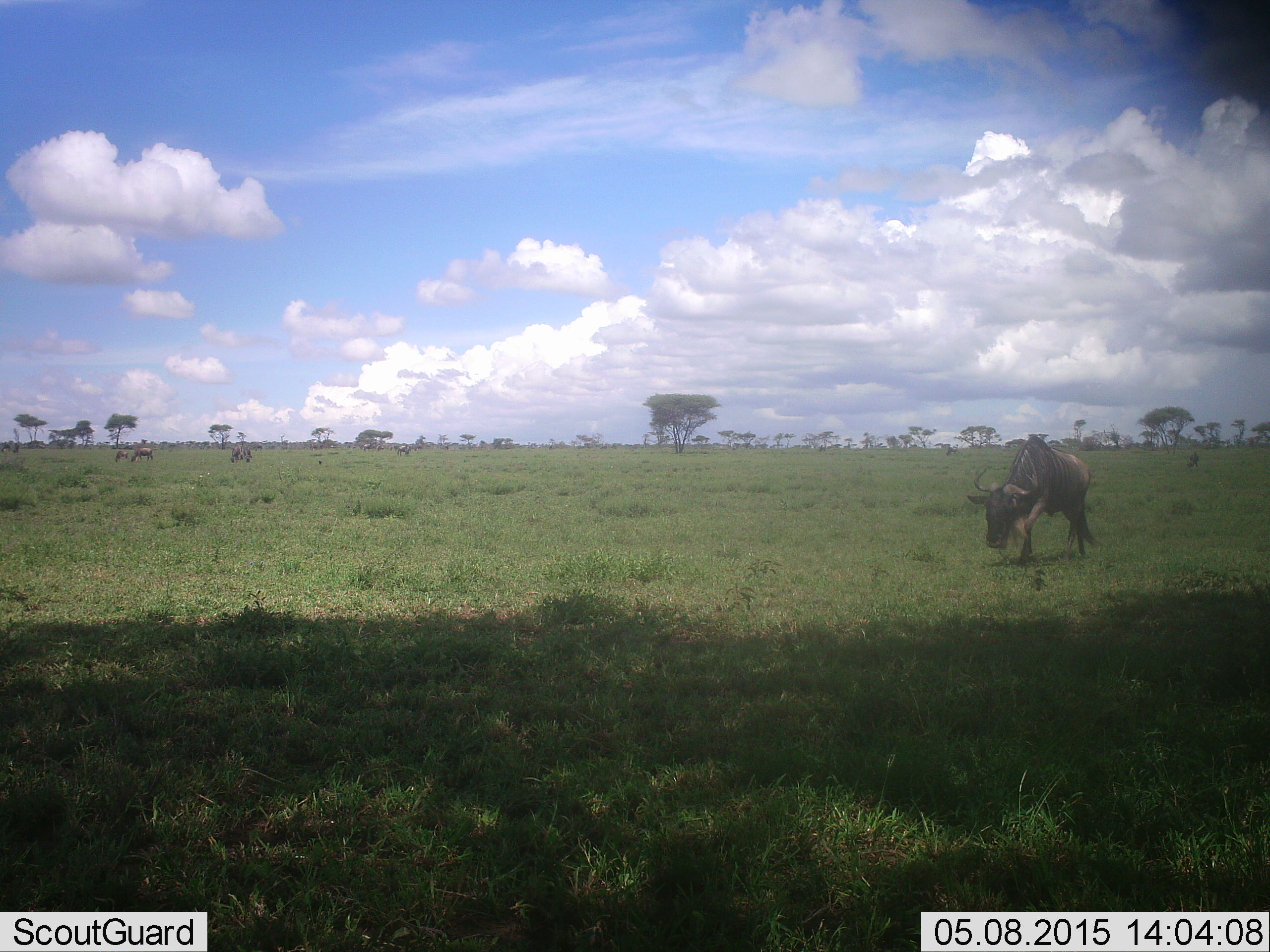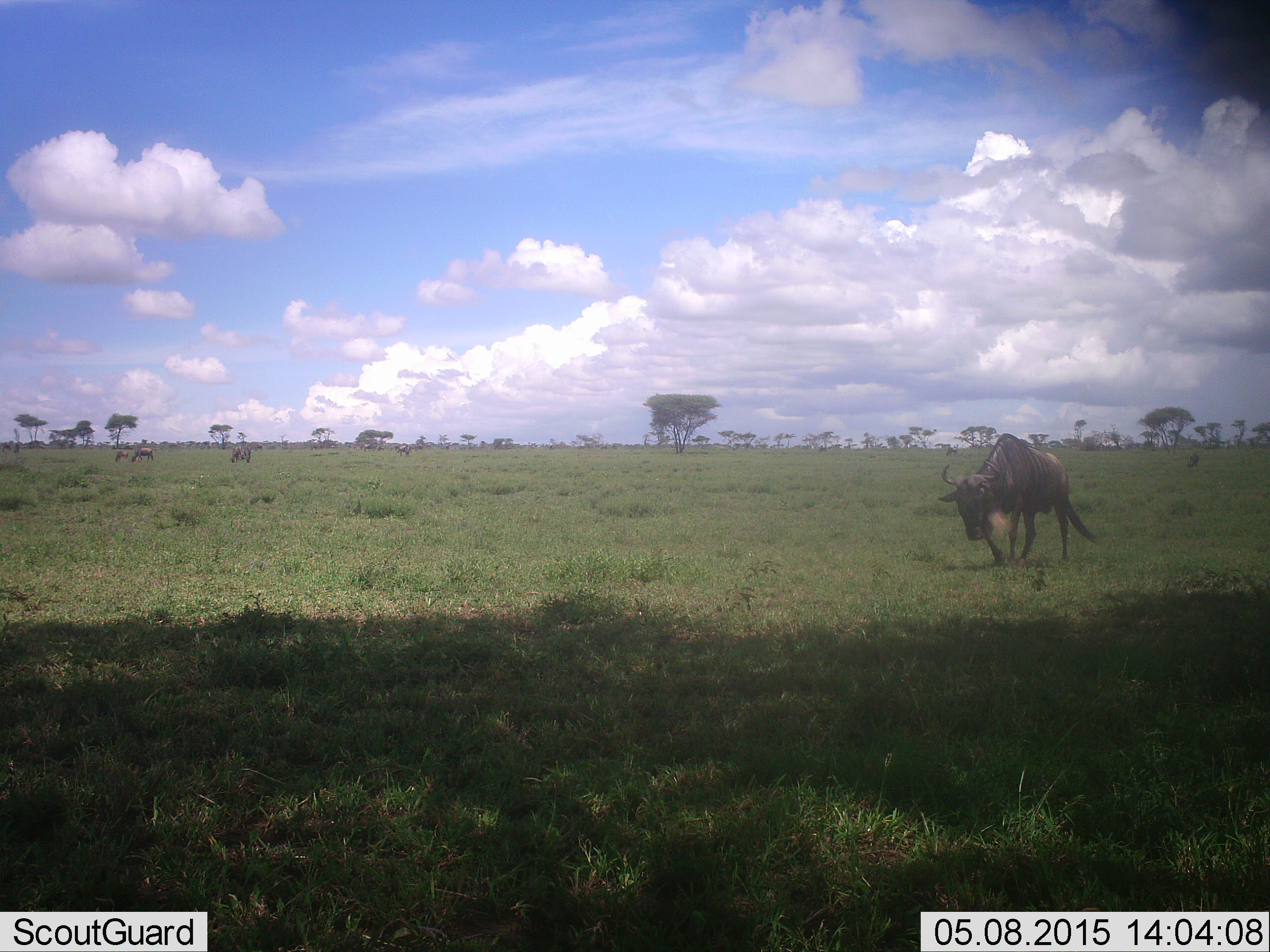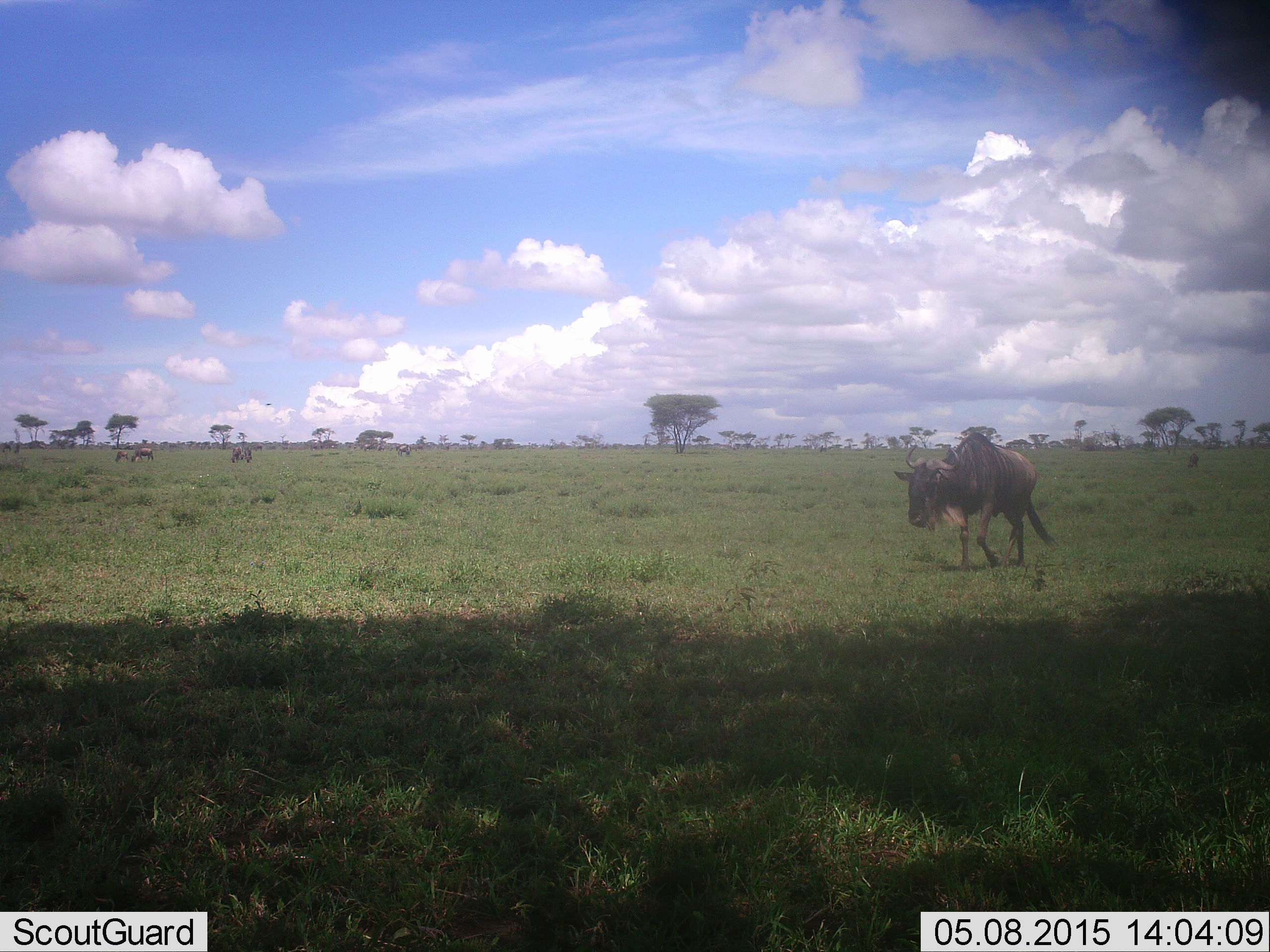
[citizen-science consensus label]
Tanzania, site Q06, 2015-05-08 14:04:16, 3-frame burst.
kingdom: Animalia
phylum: Chordata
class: Mammalia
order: Artiodactyla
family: Bovidae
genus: Connochaetes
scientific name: Connochaetes taurinus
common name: blue wildebeest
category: wildebeest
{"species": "wildebeest (blue wildebeest) (Connochaetes taurinus)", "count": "1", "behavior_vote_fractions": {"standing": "10%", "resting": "0%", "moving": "90%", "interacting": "0%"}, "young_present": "0%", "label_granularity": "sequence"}